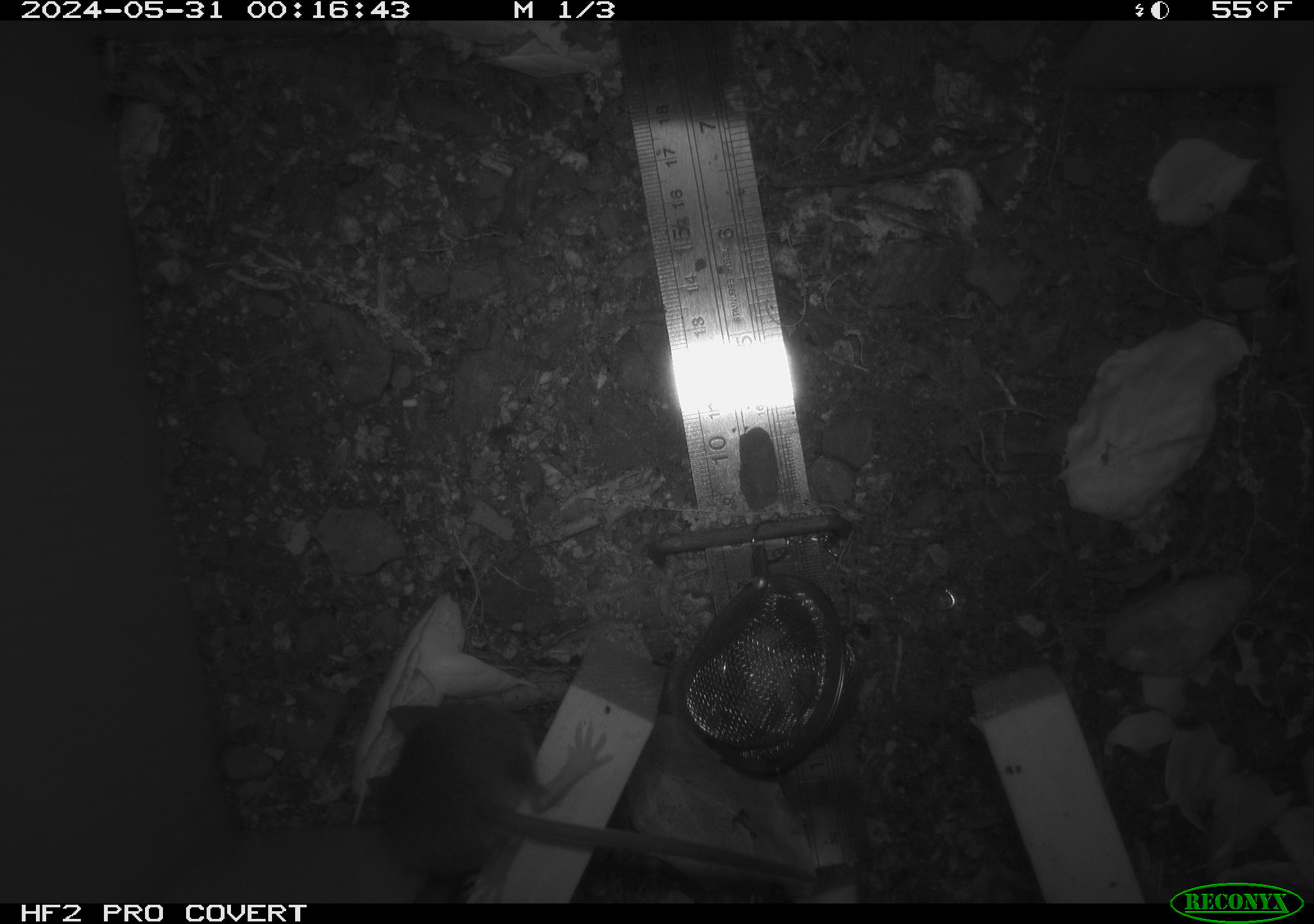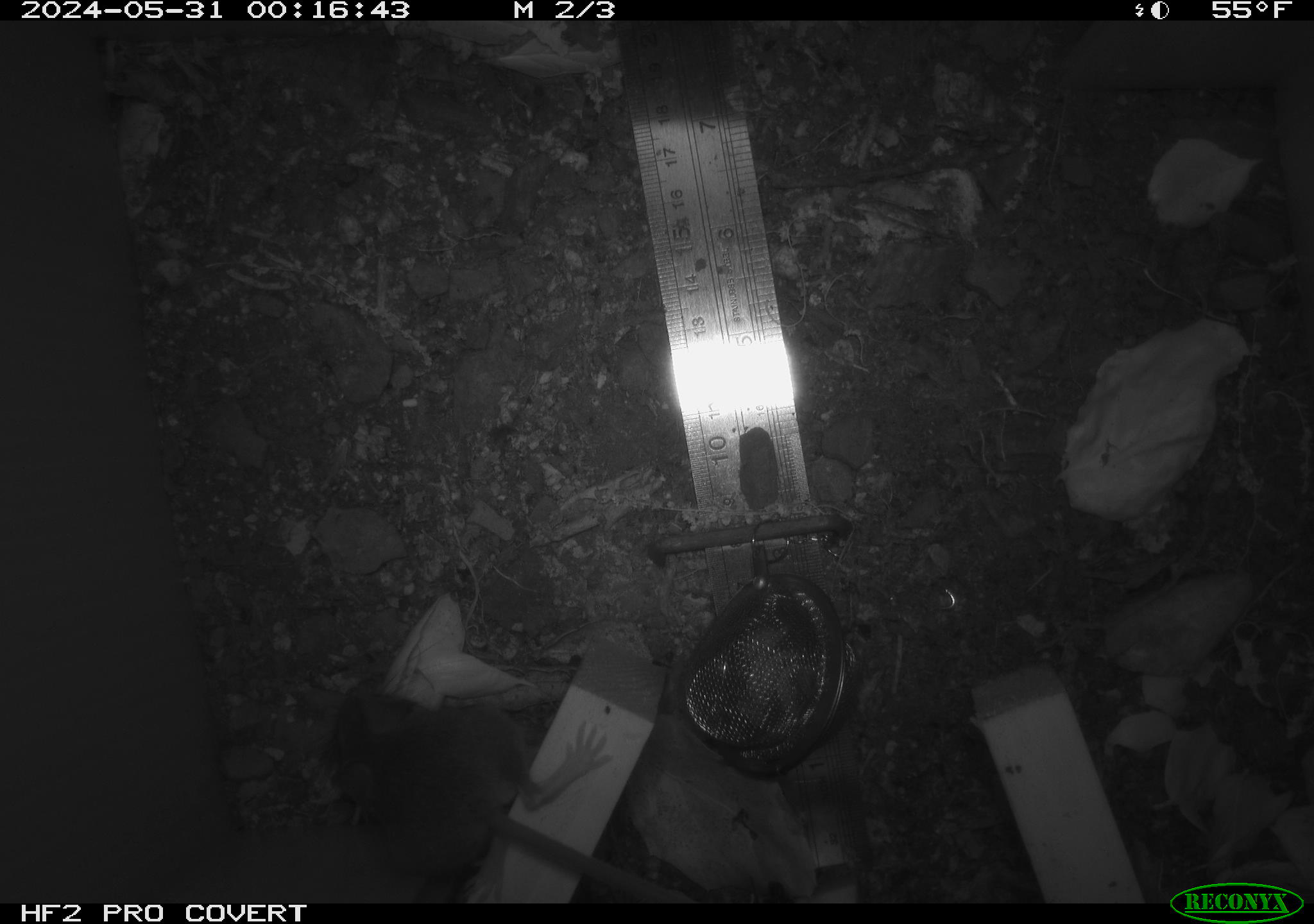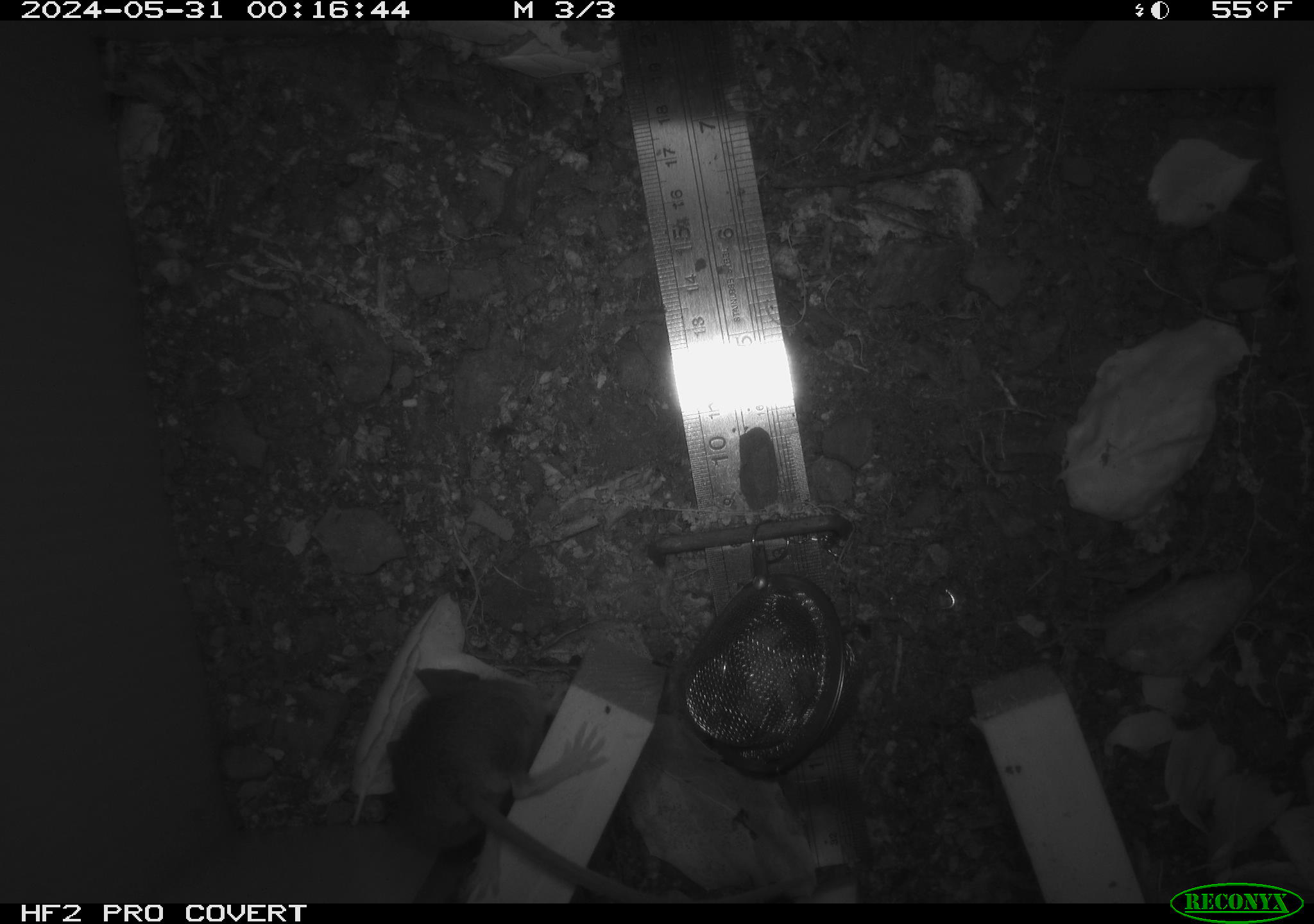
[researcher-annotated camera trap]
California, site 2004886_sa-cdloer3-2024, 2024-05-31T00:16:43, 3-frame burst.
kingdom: Animalia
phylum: Chordata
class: Mammalia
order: Rodentia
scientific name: Rodentia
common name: rodent